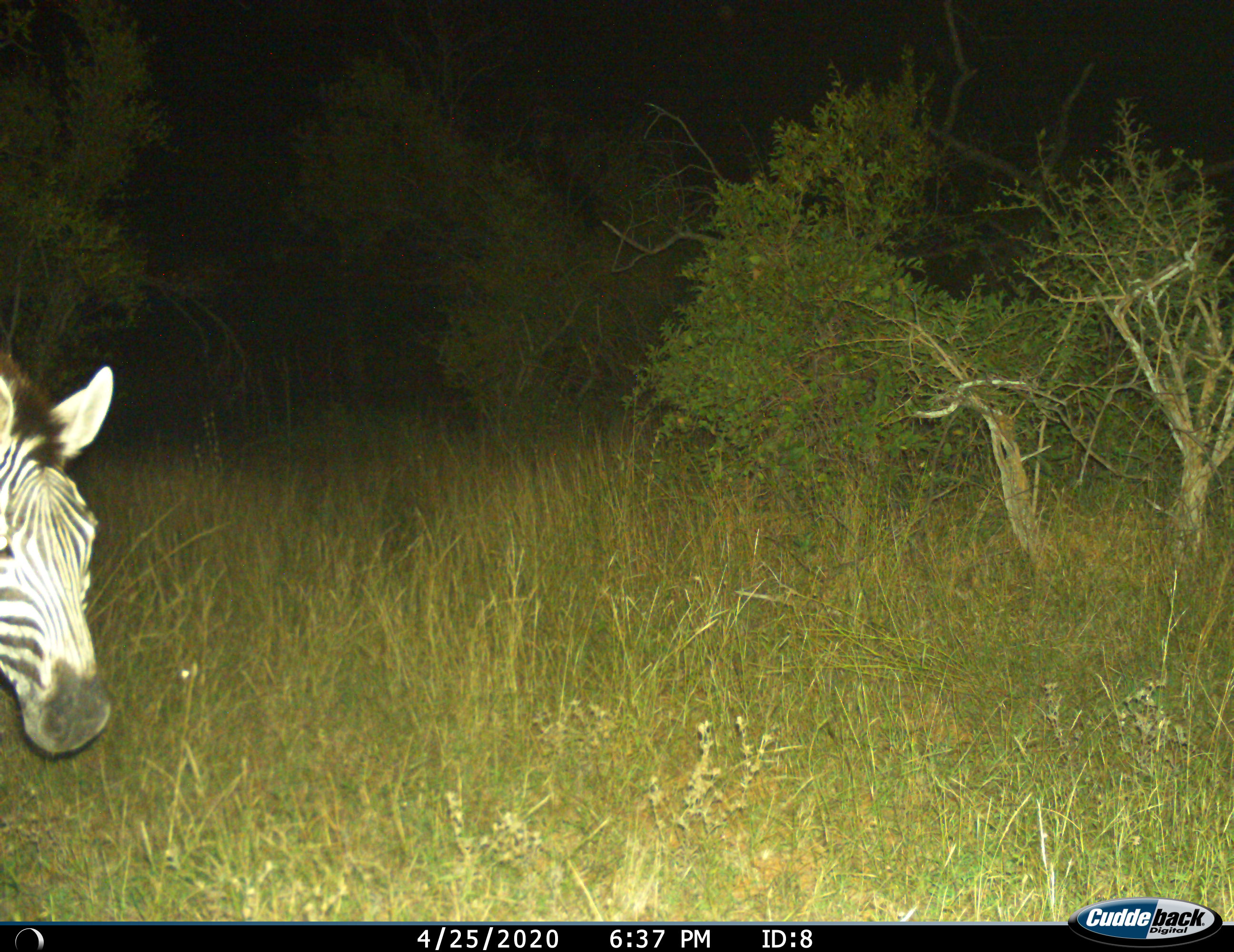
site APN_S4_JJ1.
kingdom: Animalia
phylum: Chordata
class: Mammalia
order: Perissodactyla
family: Equidae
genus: Equus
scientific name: Equus quagga burchellii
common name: burchell's zebra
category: zebraburchells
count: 1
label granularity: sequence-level